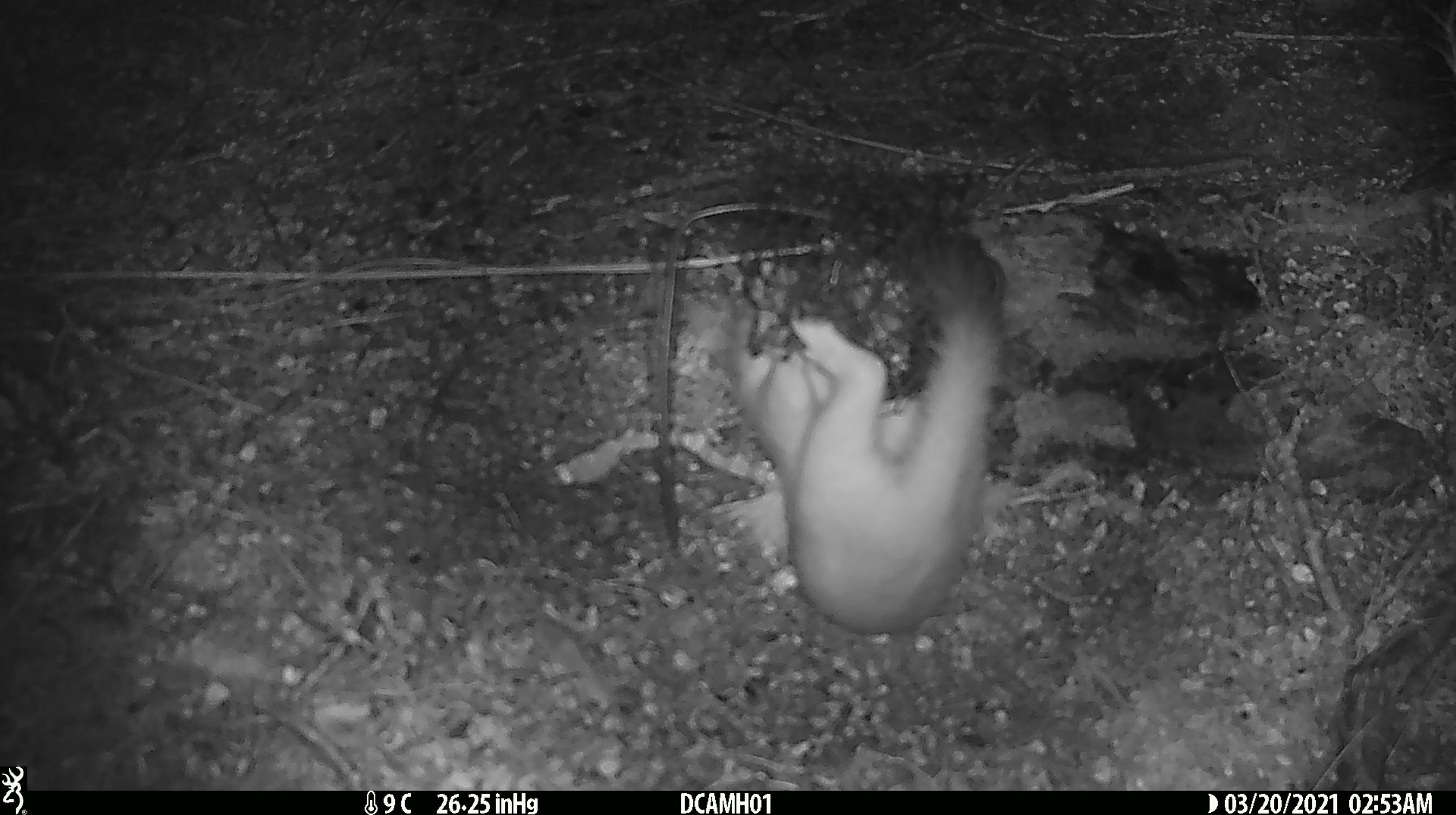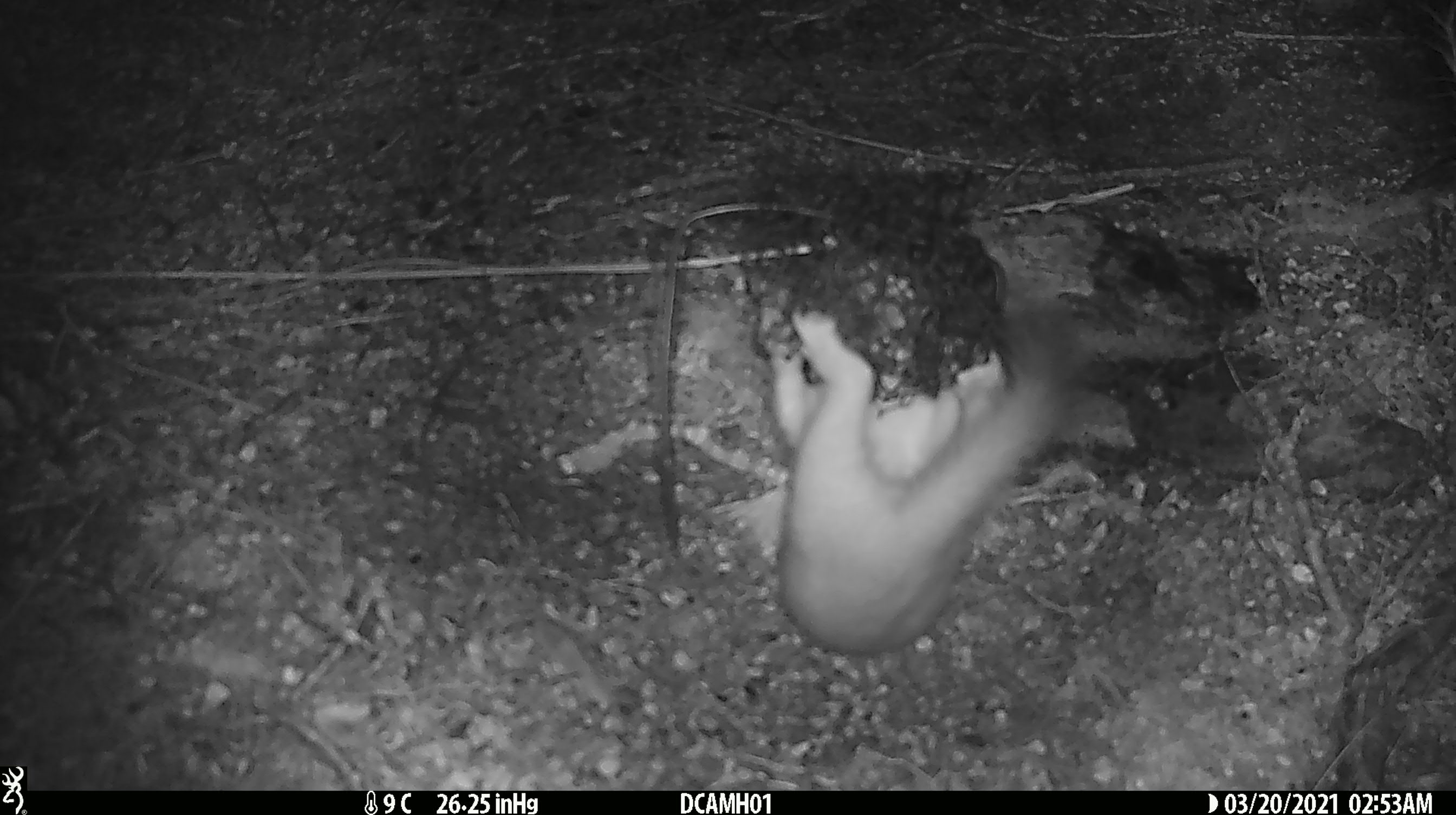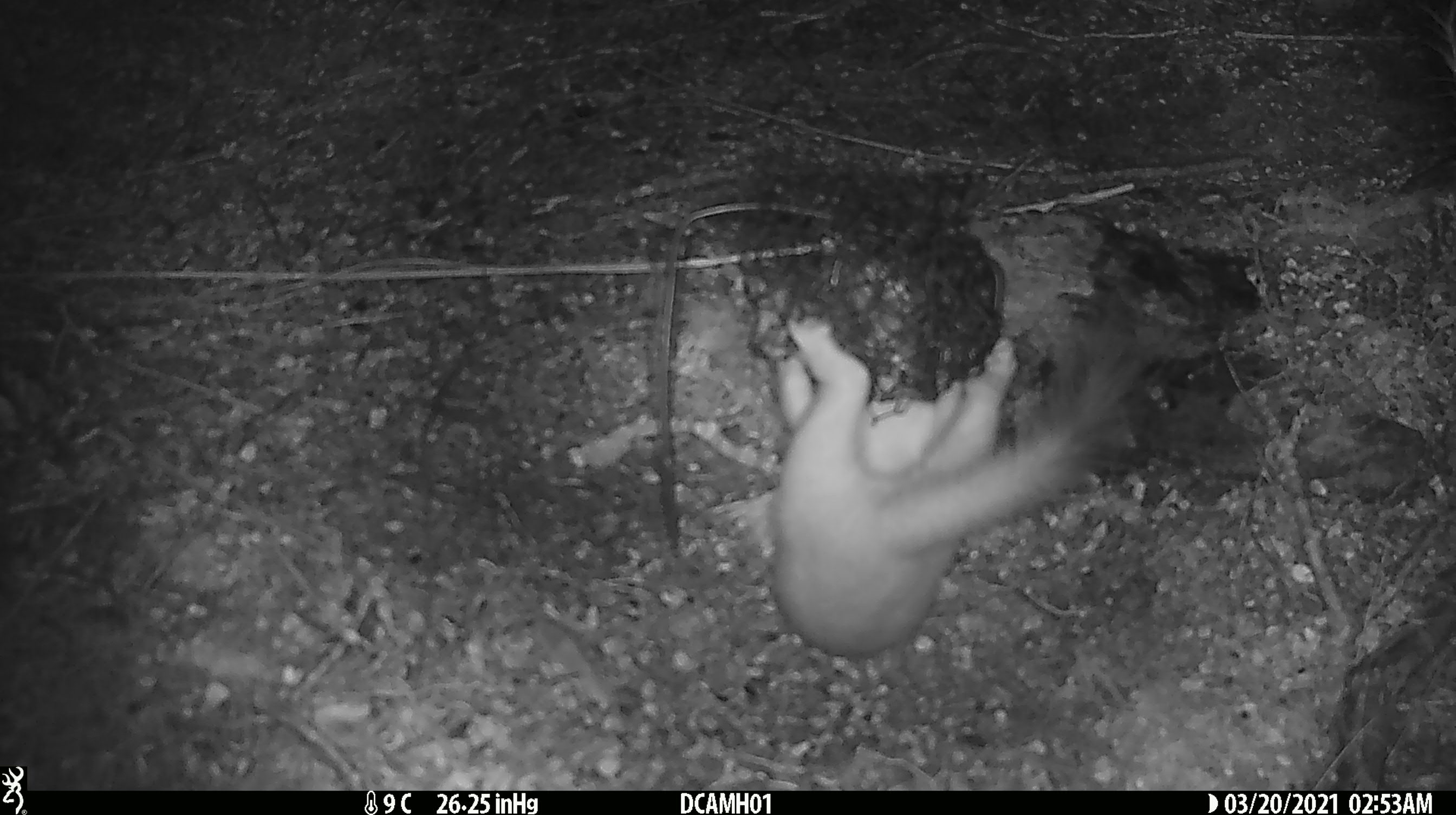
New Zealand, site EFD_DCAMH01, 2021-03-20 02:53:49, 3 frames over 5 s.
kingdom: Animalia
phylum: Chordata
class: Mammalia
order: Carnivora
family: Mustelidae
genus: Mustela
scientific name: Mustela erminea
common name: stoat